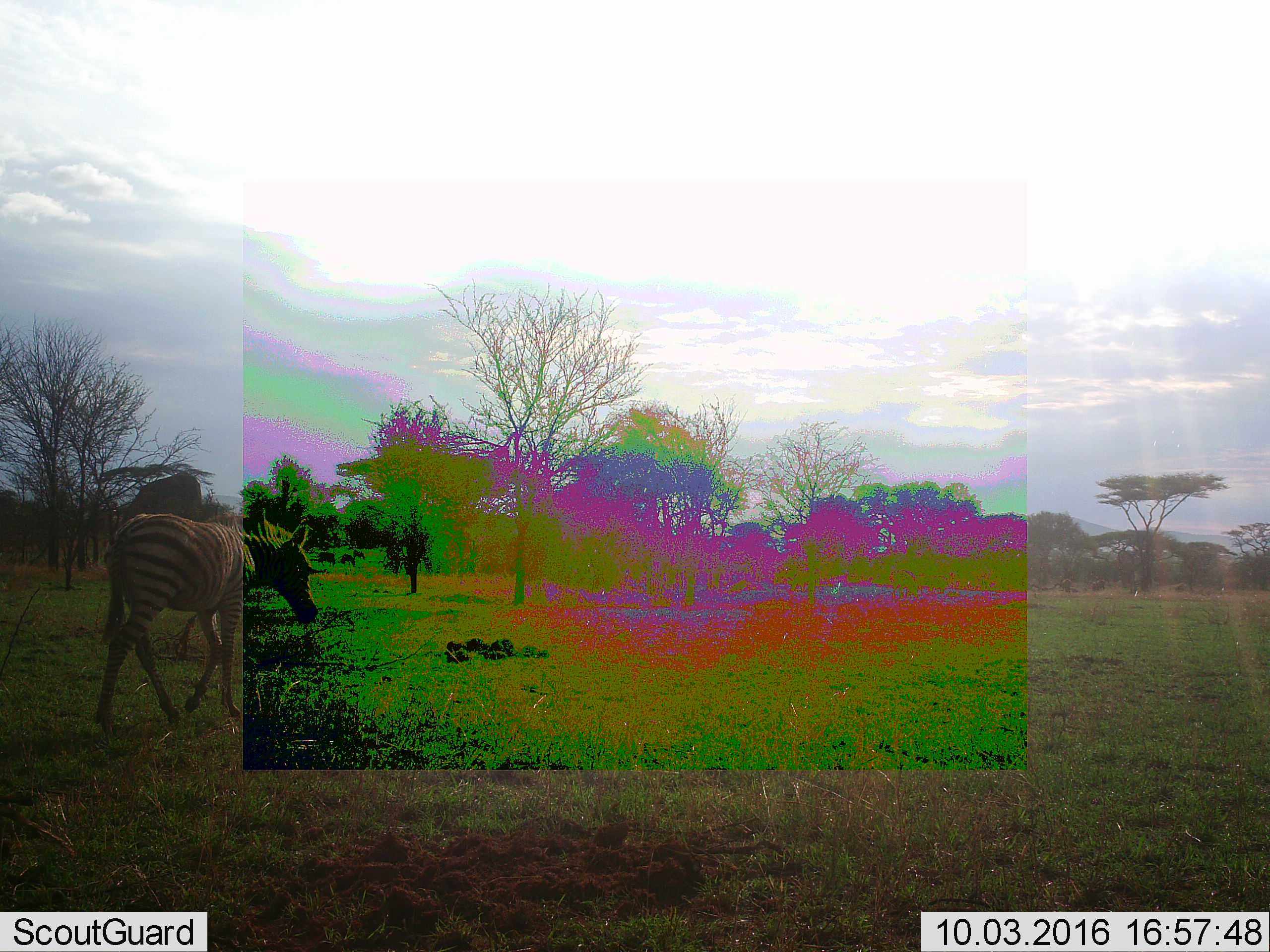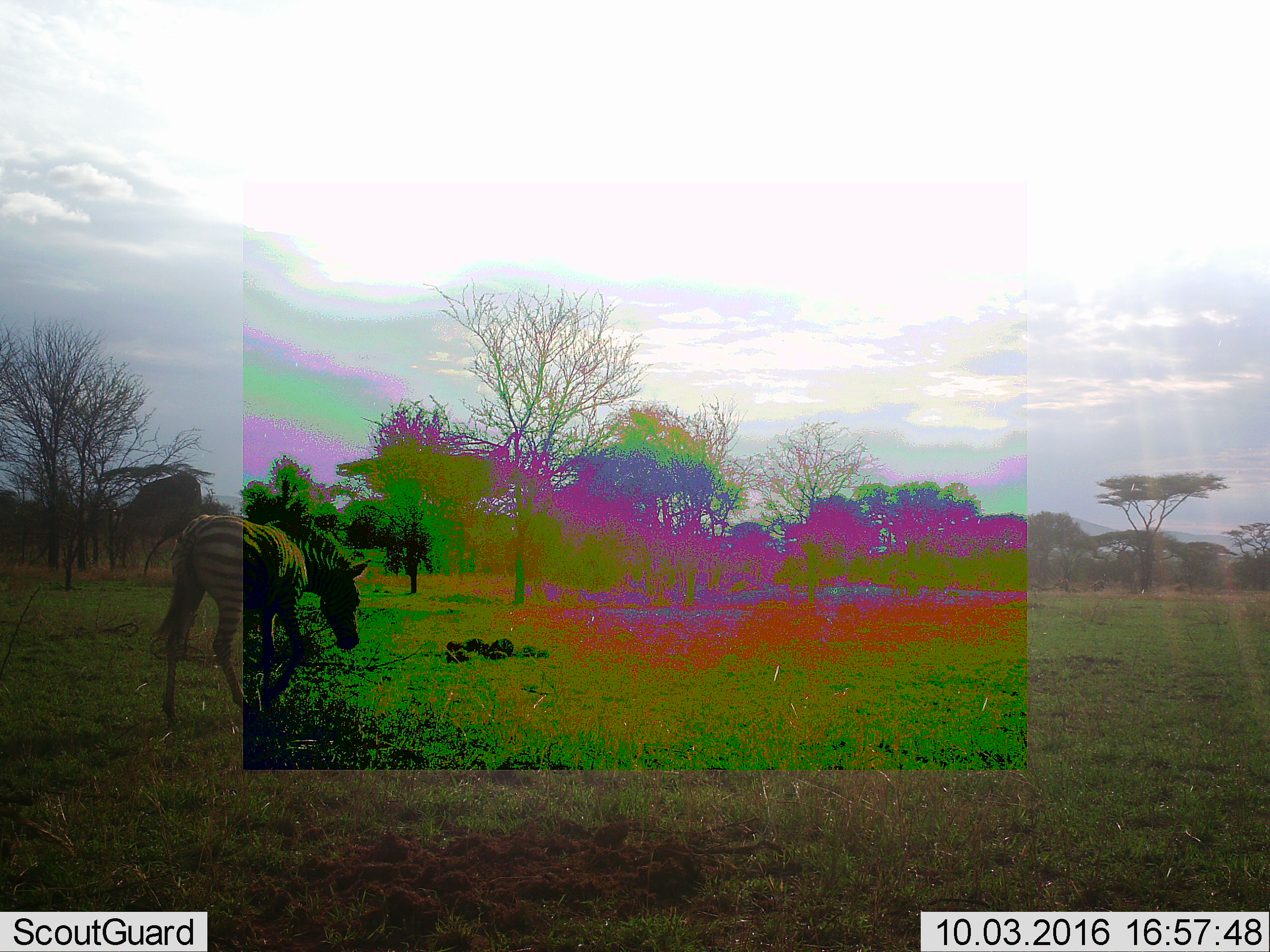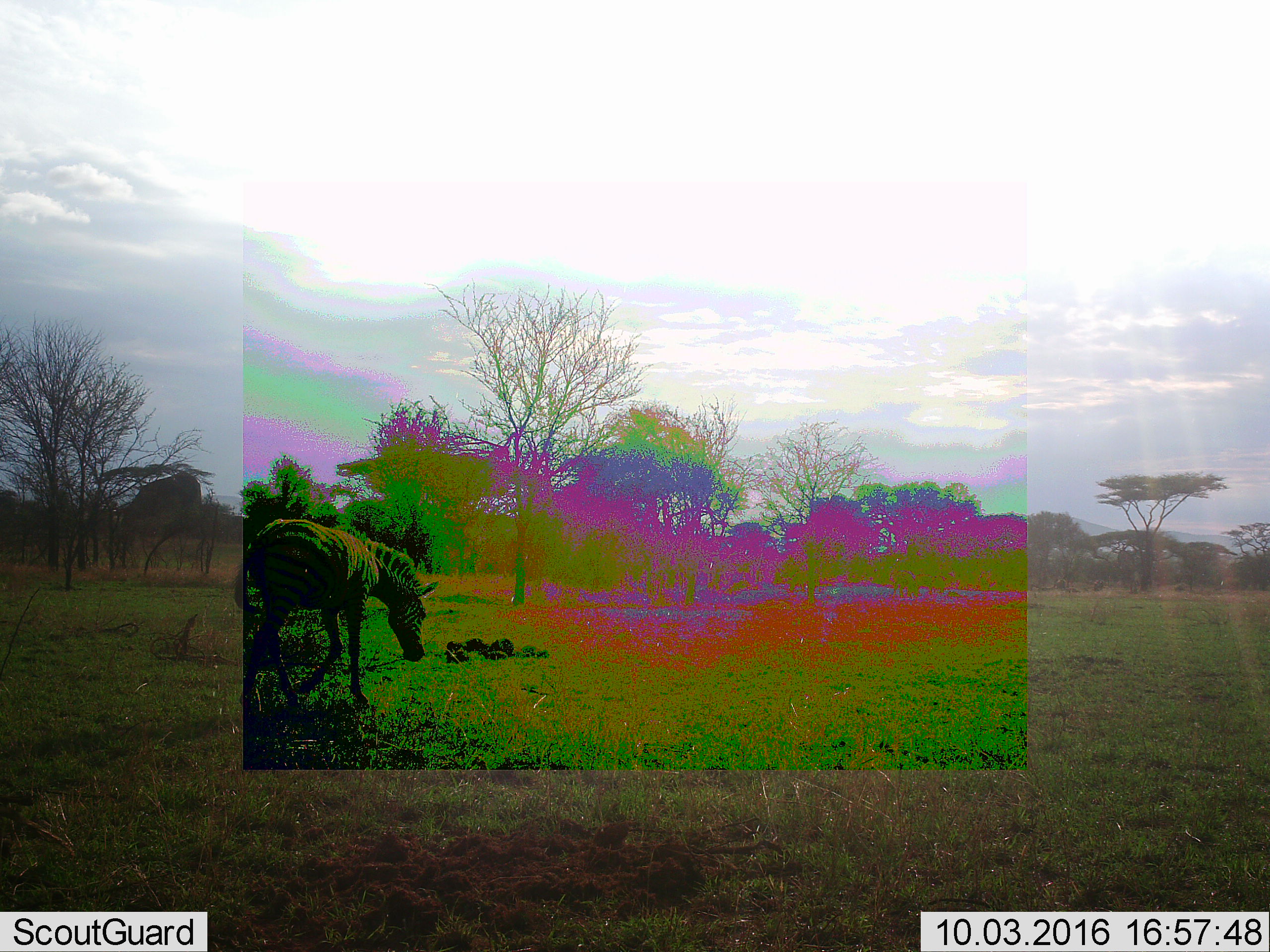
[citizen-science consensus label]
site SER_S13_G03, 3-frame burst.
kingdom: Animalia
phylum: Chordata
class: Mammalia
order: Perissodactyla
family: Equidae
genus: Equus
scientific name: Equus quagga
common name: plains zebra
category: zebraplains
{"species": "zebraplains (plains zebra) (Equus quagga)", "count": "1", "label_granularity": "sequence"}